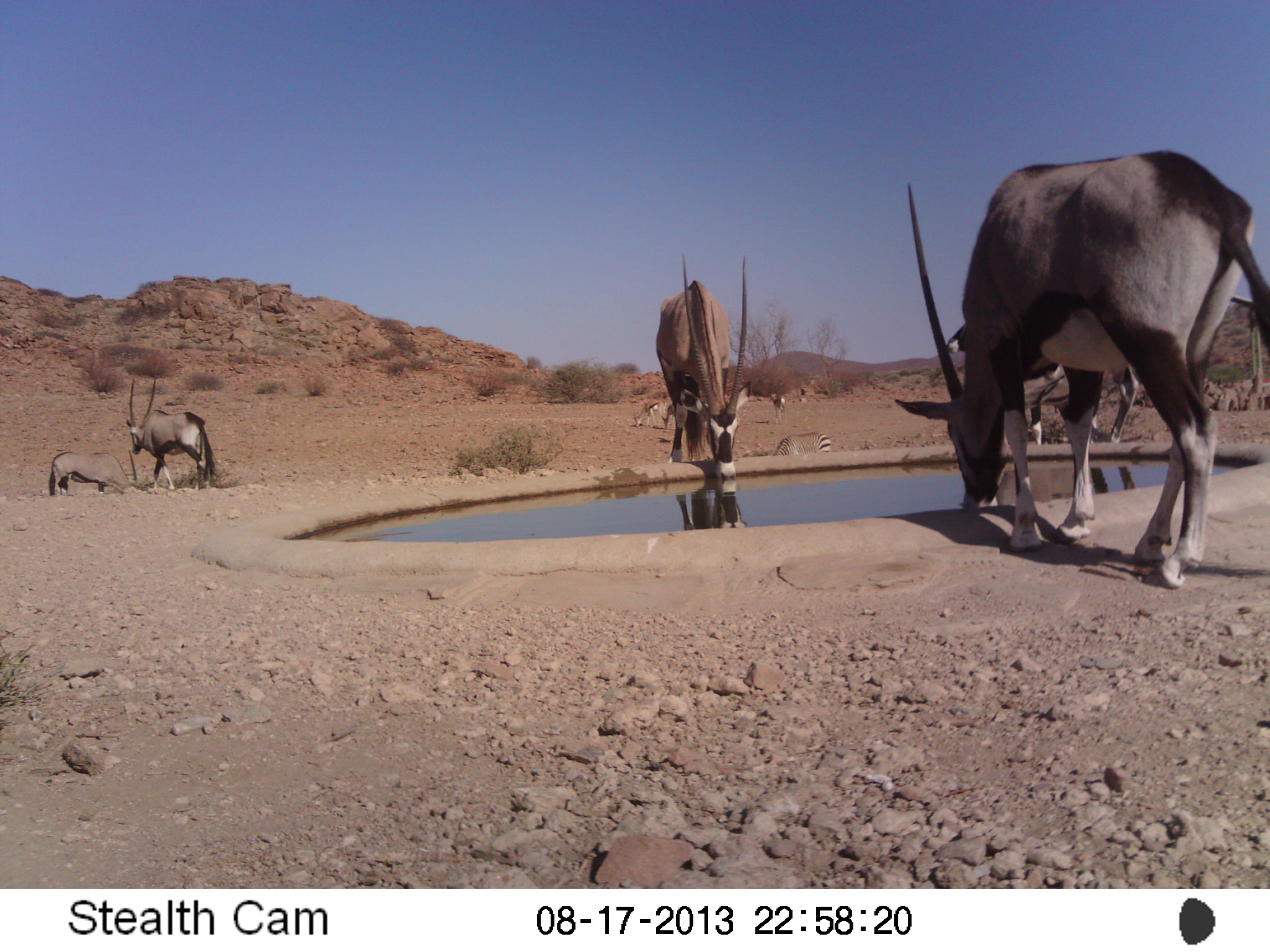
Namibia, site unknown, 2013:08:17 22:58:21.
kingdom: Animalia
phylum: Chordata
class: Mammalia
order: Artiodactyla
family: Bovidae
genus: Oryx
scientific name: Oryx gazella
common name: gemsbok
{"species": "Oryx gazella (gemsbok)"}